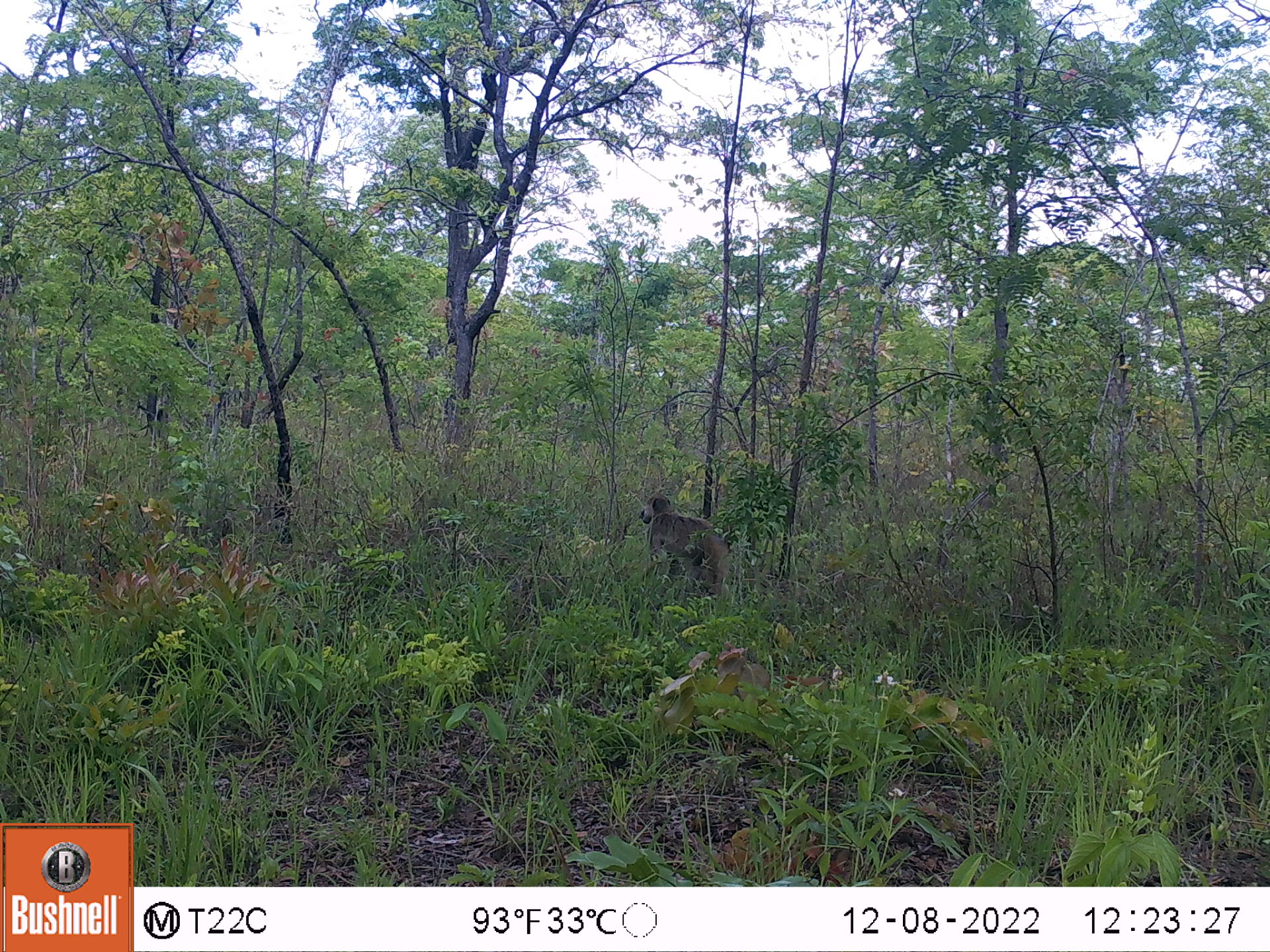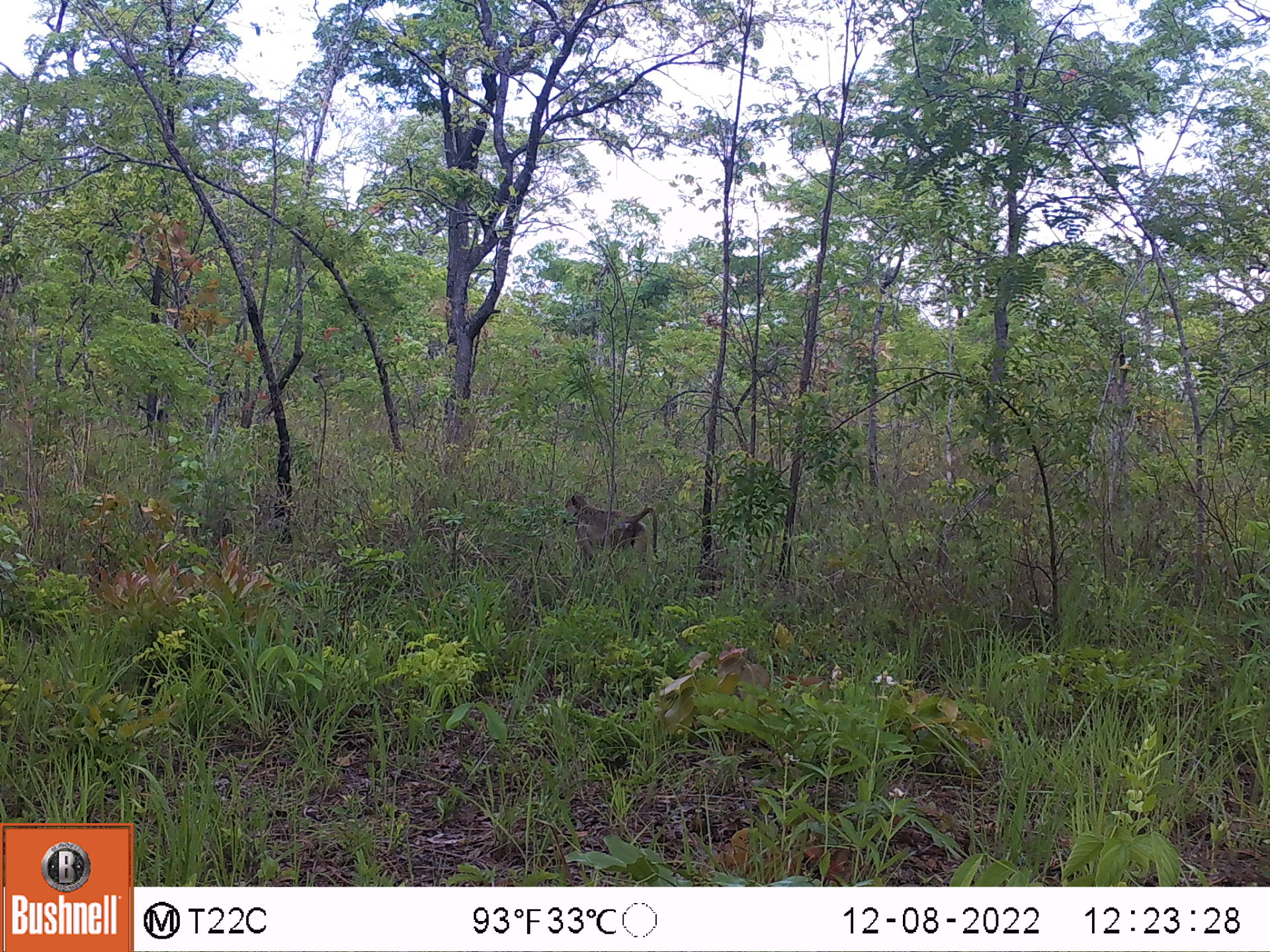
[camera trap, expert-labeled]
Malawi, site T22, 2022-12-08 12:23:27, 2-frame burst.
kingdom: Animalia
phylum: Chordata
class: Mammalia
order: Primates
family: Cercopithecidae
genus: Papio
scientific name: Papio cynocephalus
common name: yellow baboon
Yellow baboon (Papio cynocephalus), count 1.